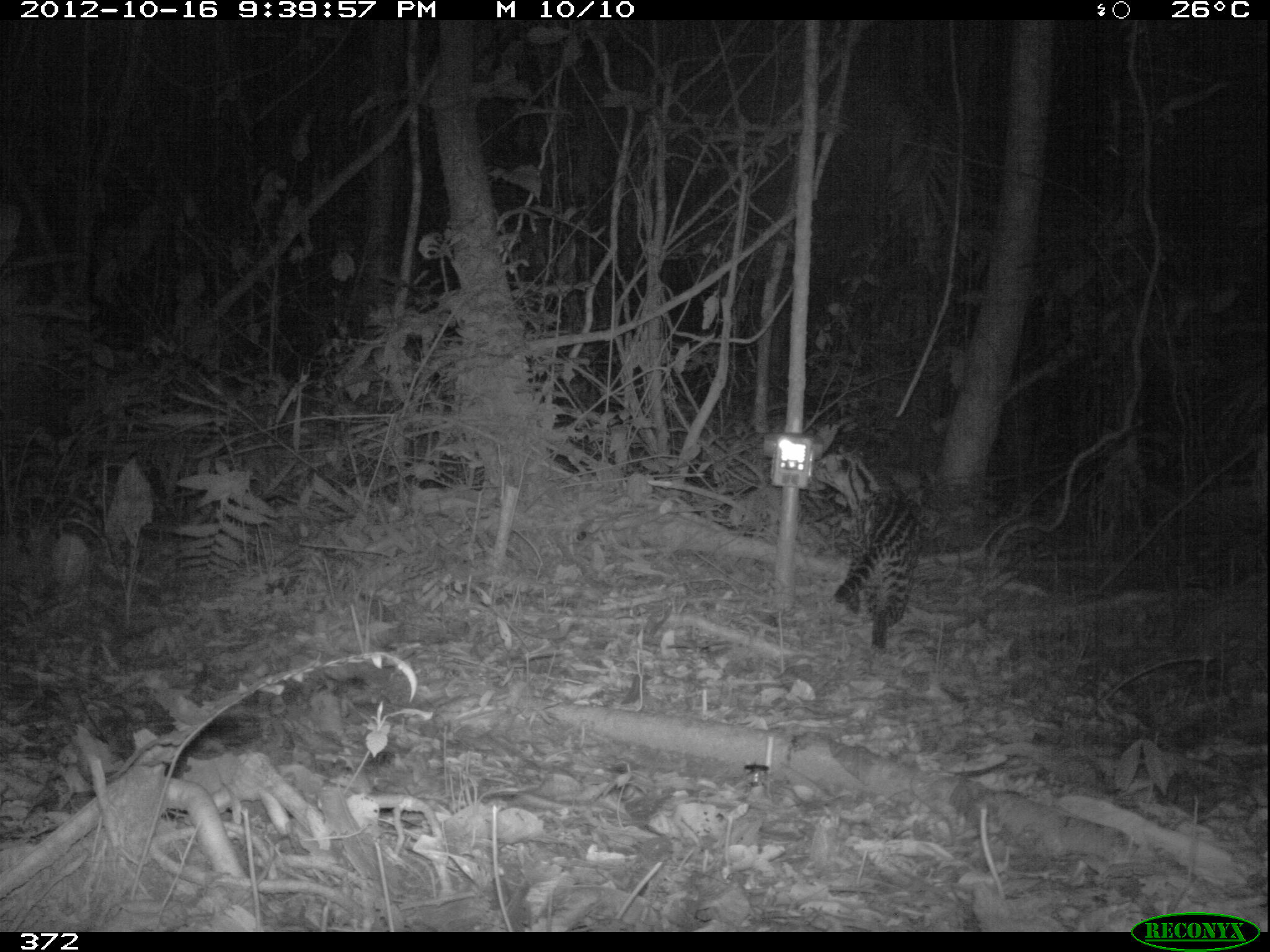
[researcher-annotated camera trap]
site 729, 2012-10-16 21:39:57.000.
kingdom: Animalia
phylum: Chordata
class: Mammalia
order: Carnivora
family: Felidae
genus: Leopardus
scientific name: Leopardus pardalis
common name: ocelot